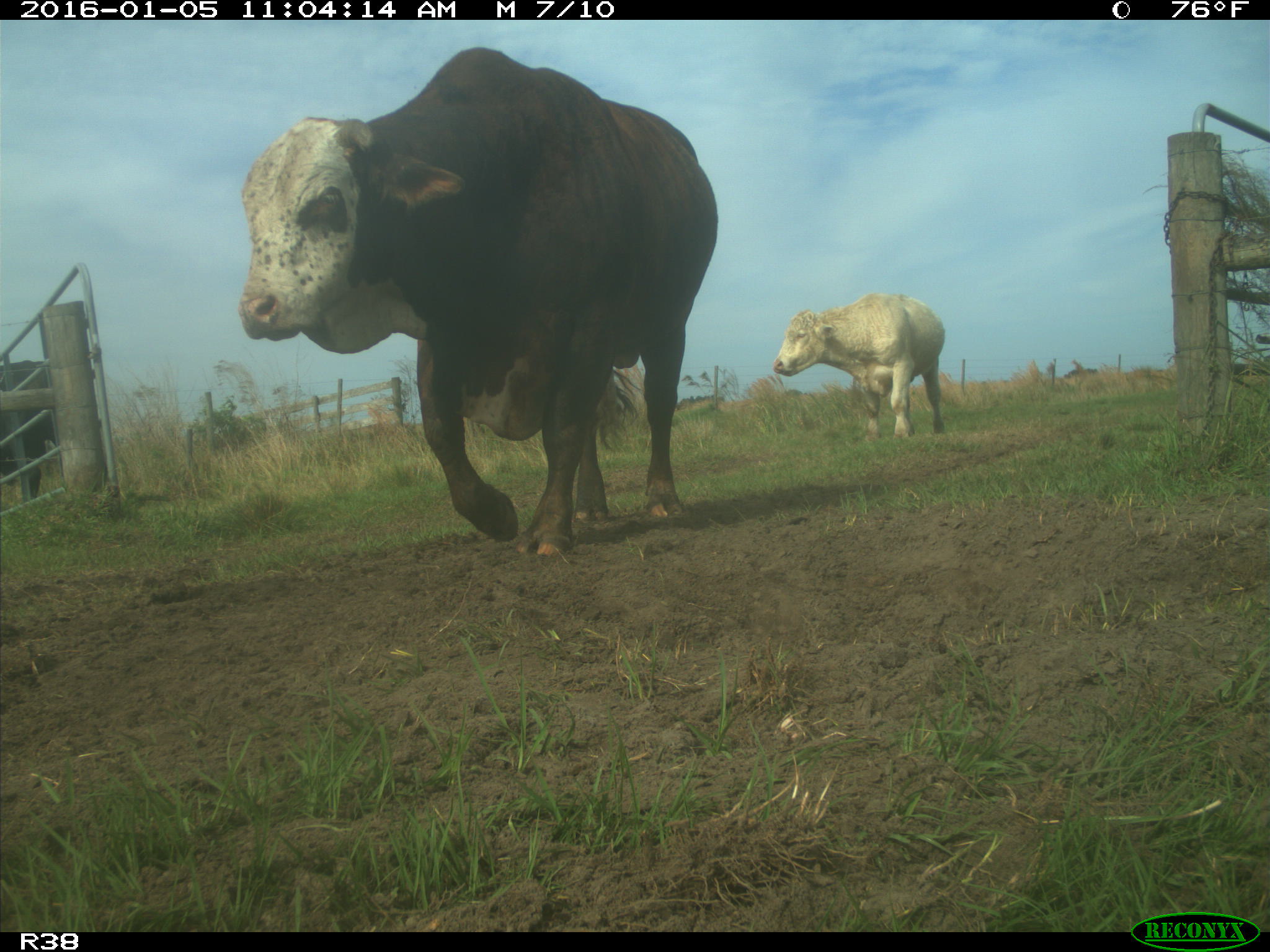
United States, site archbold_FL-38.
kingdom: Animalia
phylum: Chordata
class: Mammalia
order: Artiodactyla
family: Bovidae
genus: Bos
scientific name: Bos taurus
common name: domestic cow